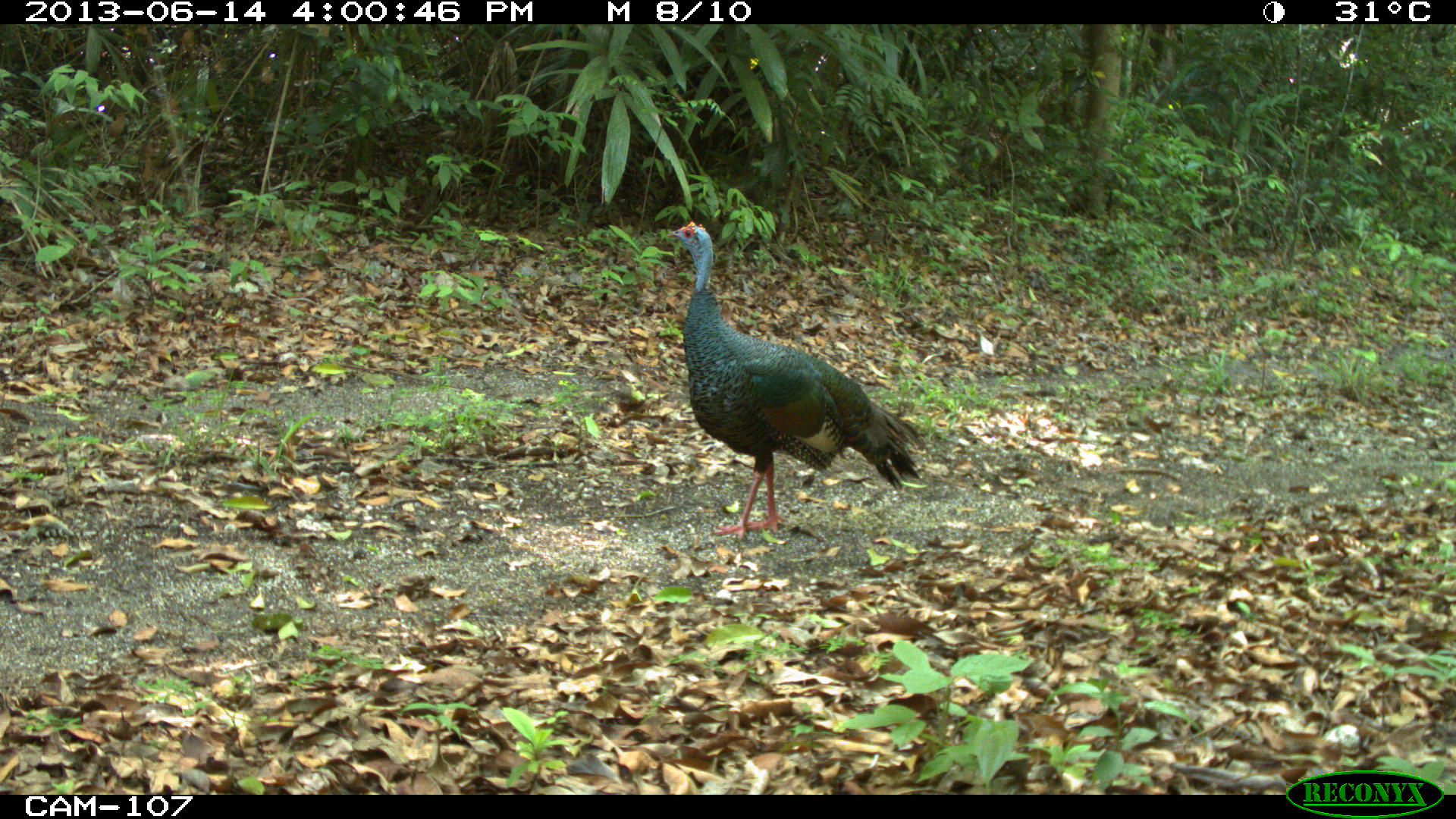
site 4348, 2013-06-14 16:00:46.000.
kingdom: Animalia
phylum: Chordata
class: Aves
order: Galliformes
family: Phasianidae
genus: Meleagris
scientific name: Meleagris ocellata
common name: ocellated turkey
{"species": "Meleagris ocellata (ocellated turkey)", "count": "1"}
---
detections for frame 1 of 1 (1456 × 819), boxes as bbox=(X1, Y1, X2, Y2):
meleagris ocellata: bbox=(665, 219, 925, 540)